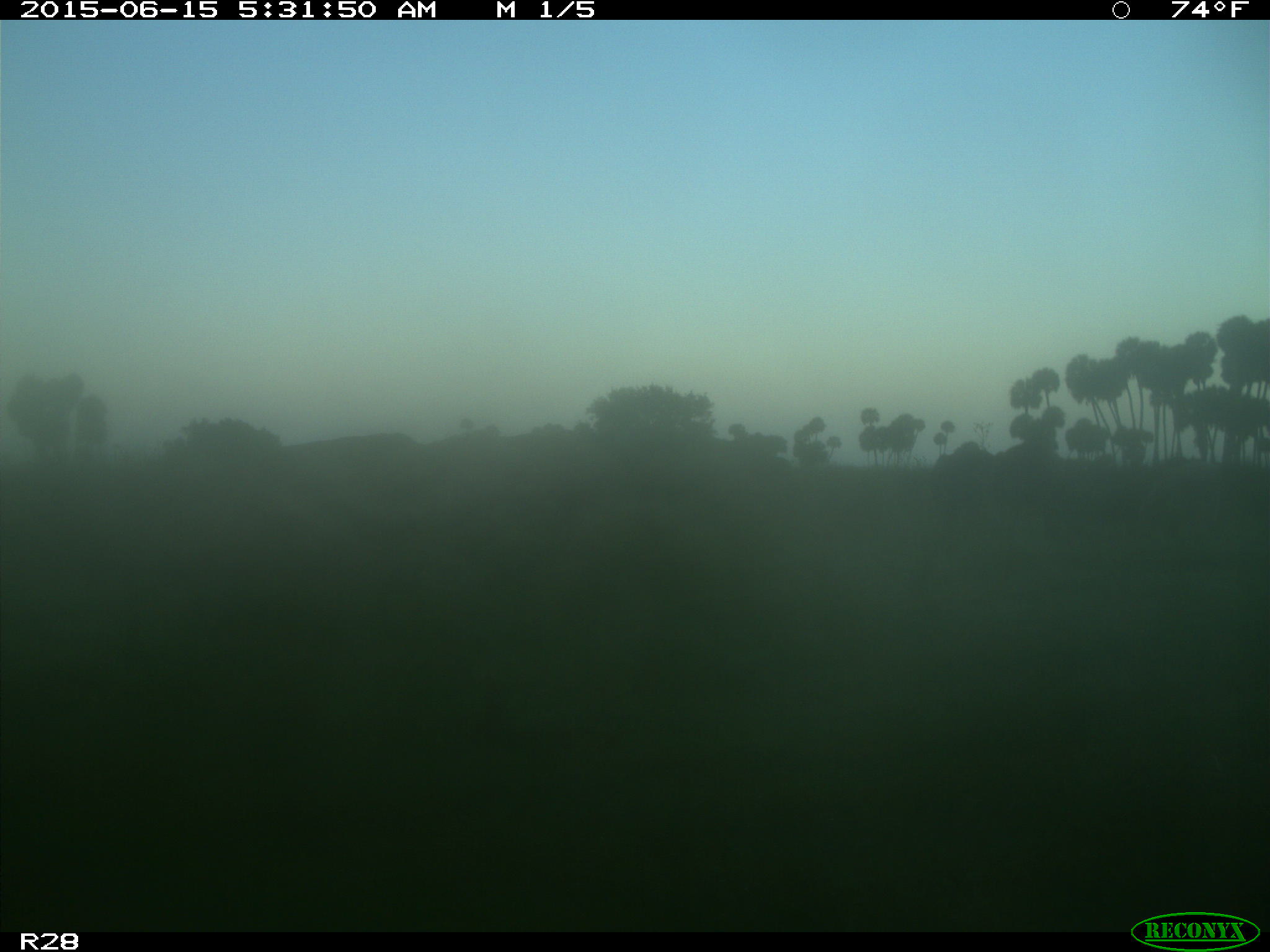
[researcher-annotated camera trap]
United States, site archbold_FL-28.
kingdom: Animalia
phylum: Chordata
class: Mammalia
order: Artiodactyla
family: Bovidae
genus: Bos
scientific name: Bos taurus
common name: domestic cow